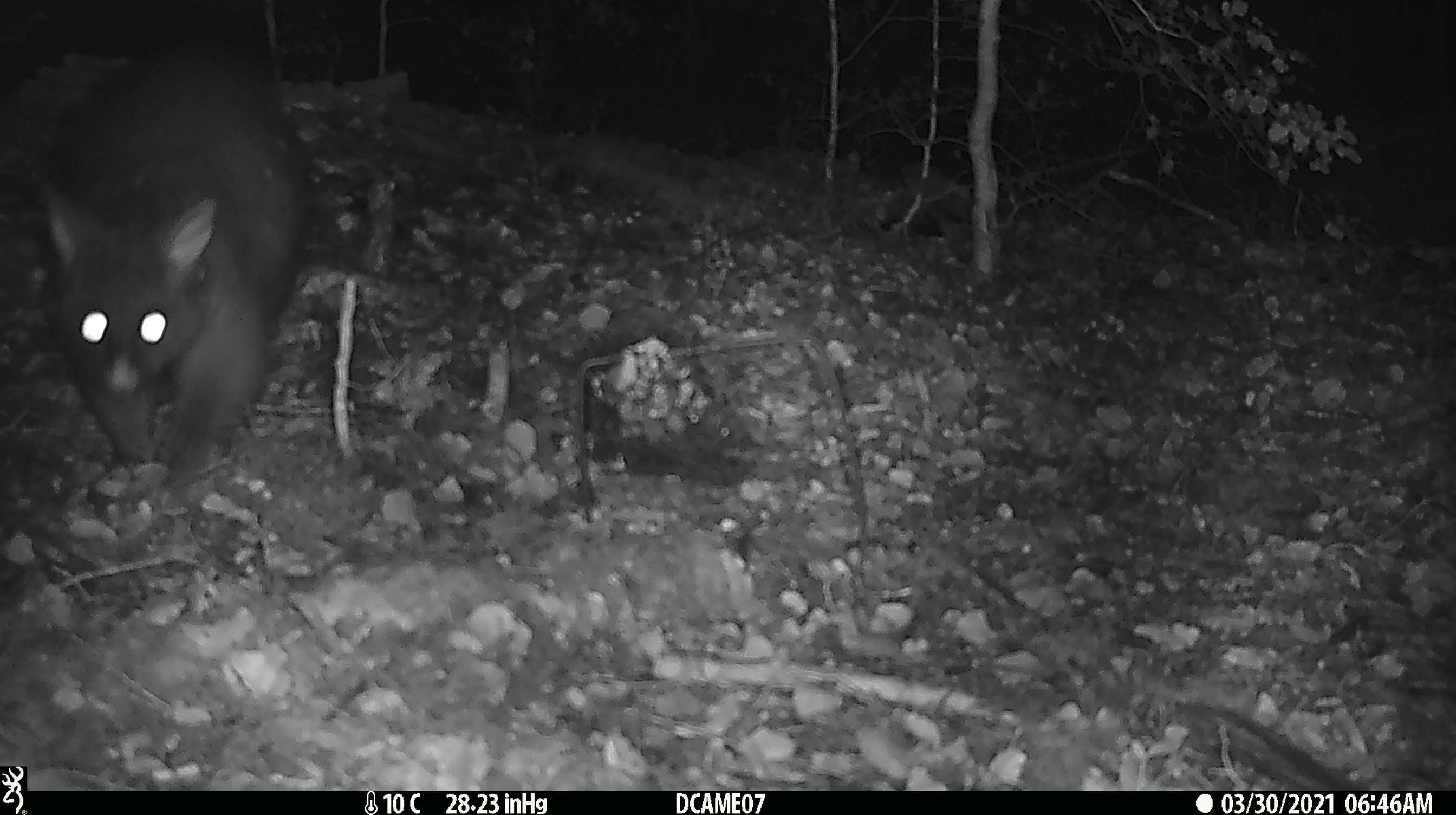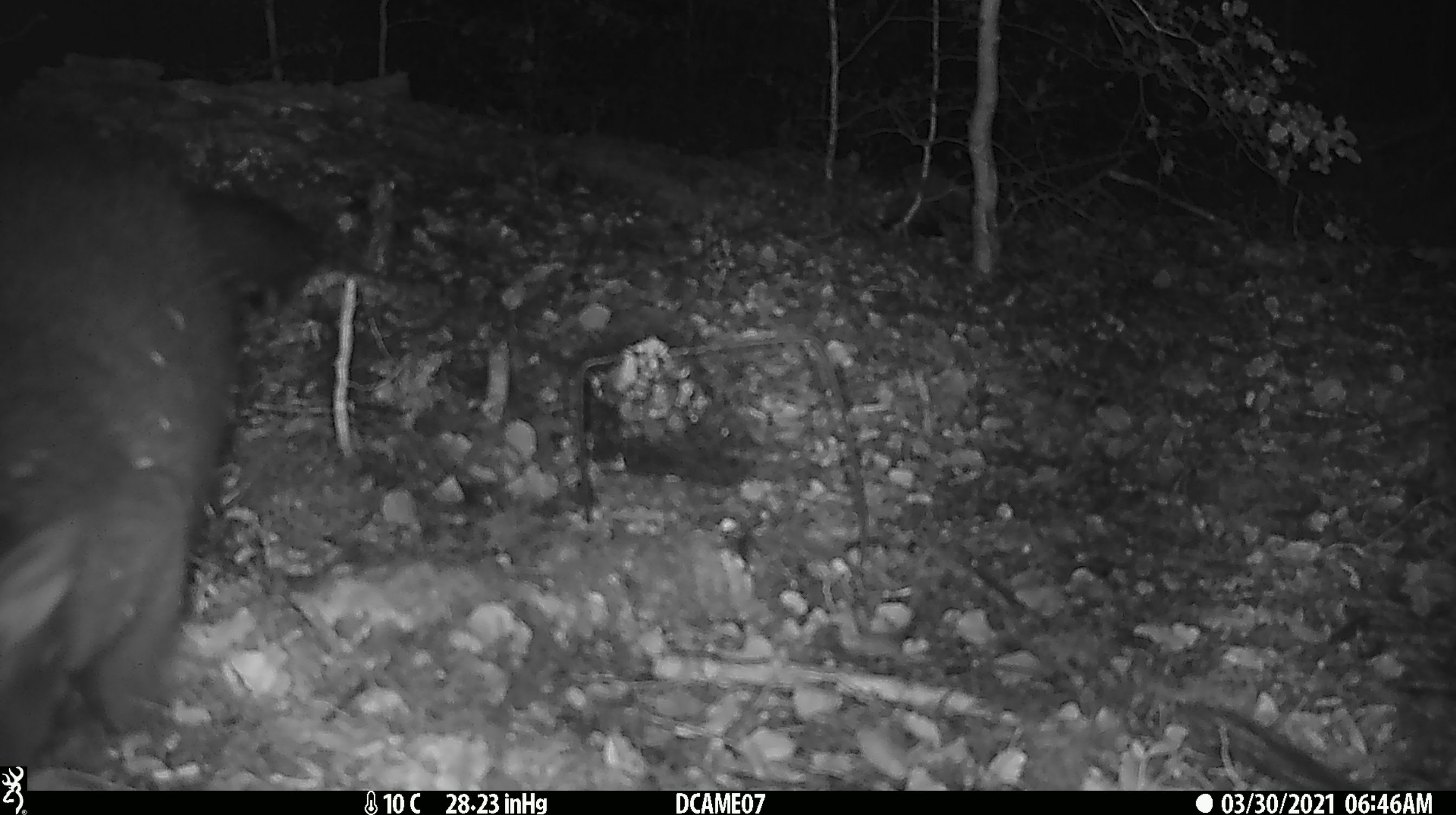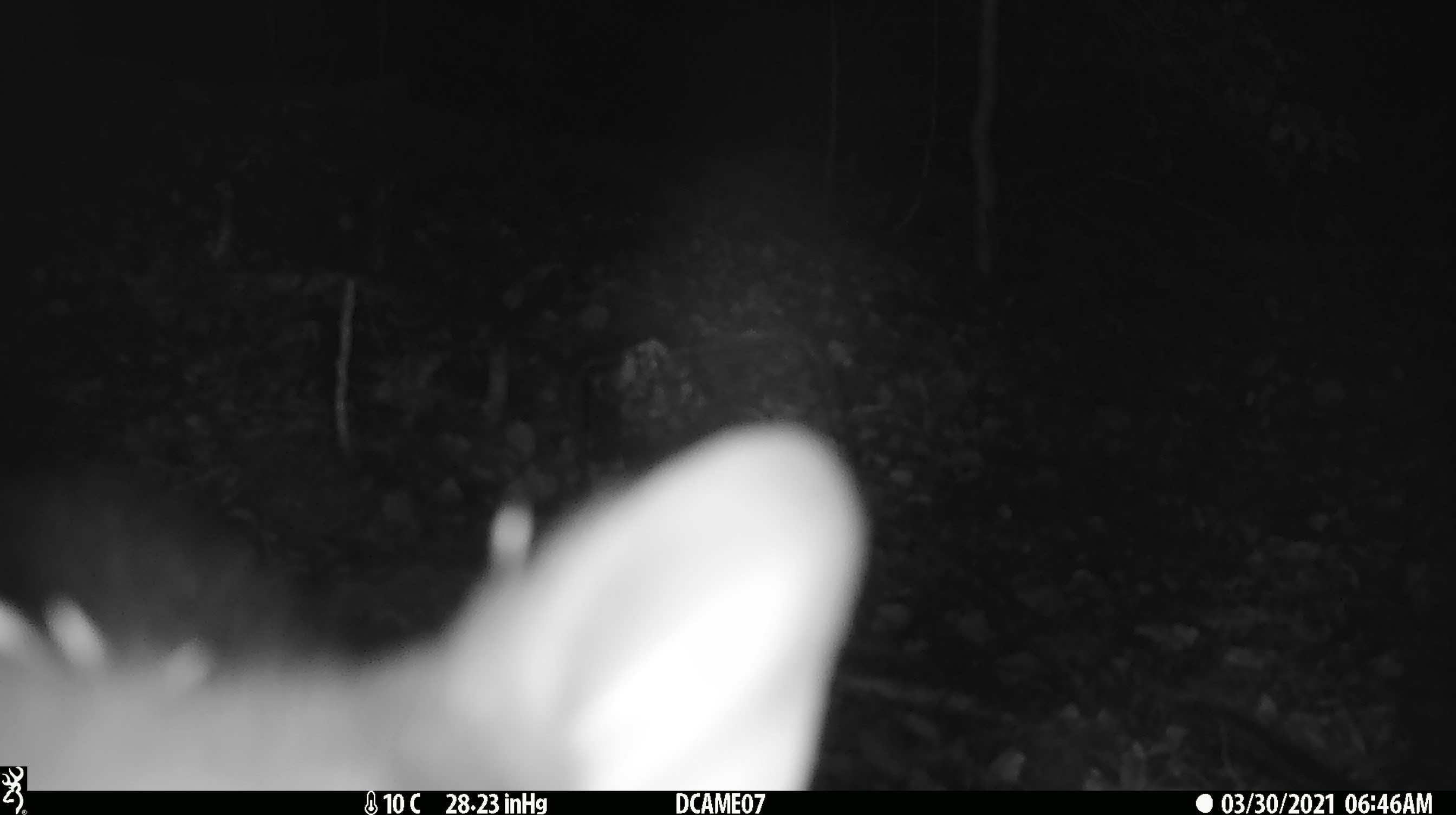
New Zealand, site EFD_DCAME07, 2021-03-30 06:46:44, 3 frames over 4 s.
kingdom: Animalia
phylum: Chordata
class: Mammalia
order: Diprotodontia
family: Phalangeridae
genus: Trichosurus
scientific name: Trichosurus vulpecula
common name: common brushtail possum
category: possum